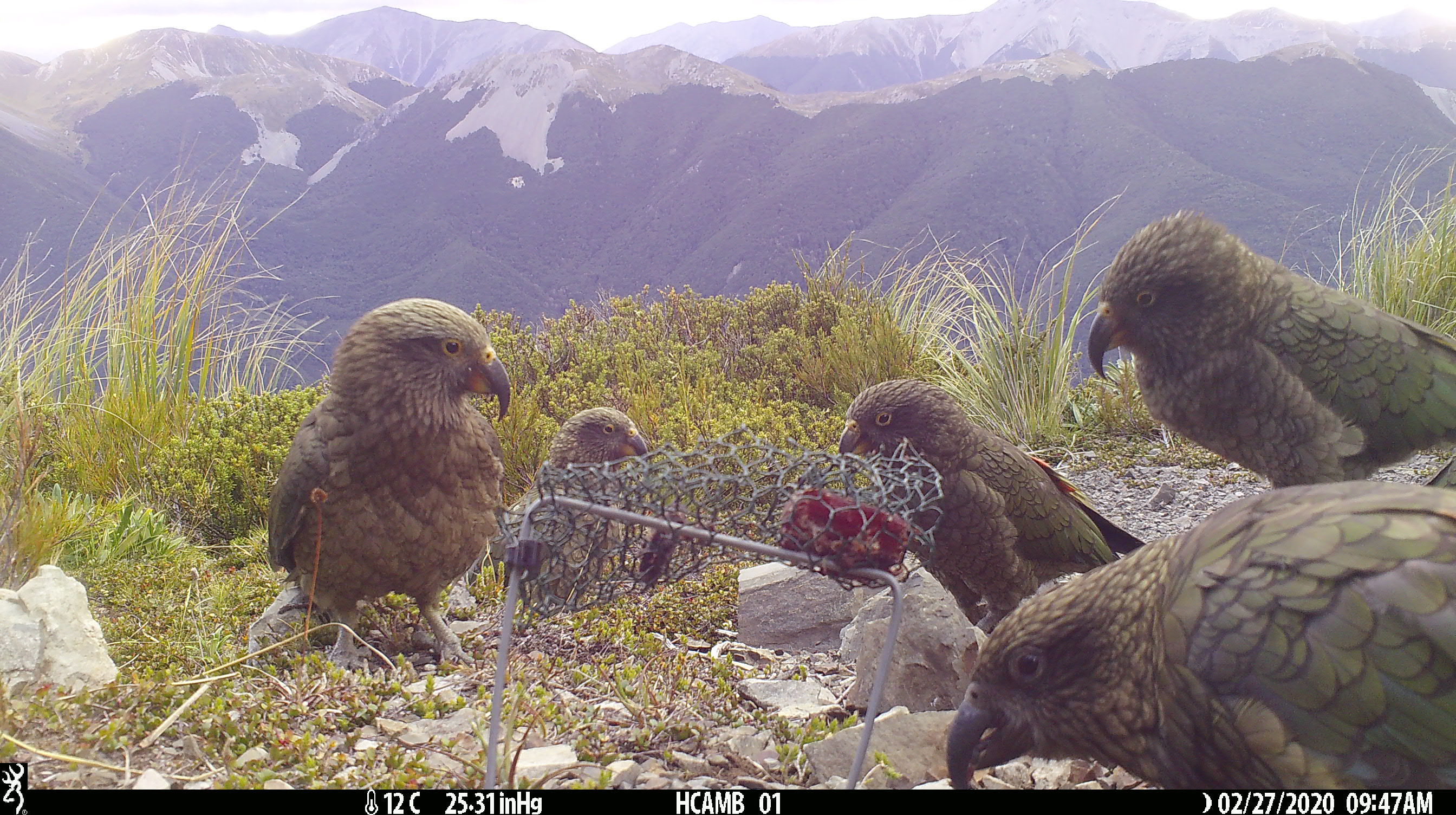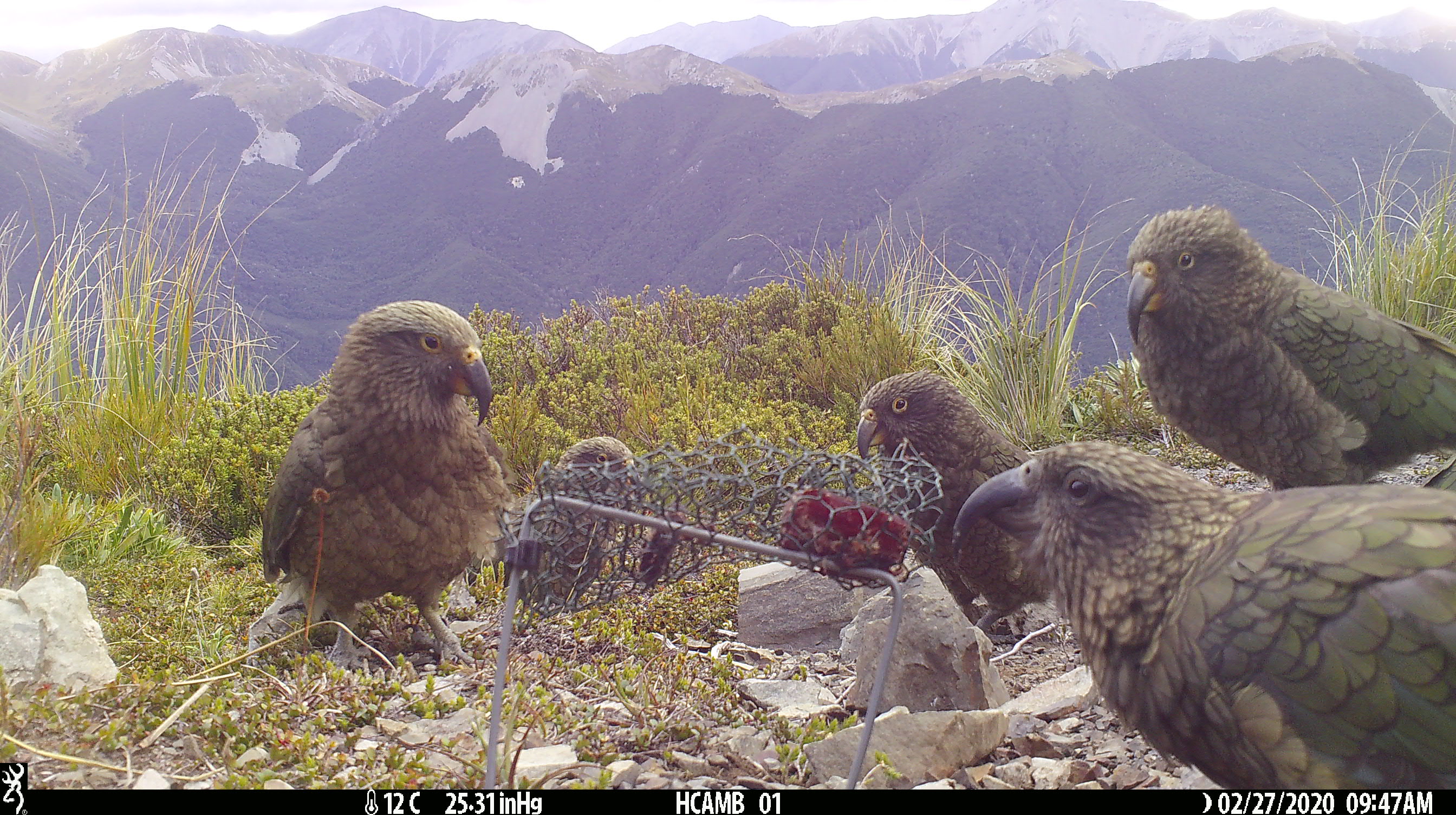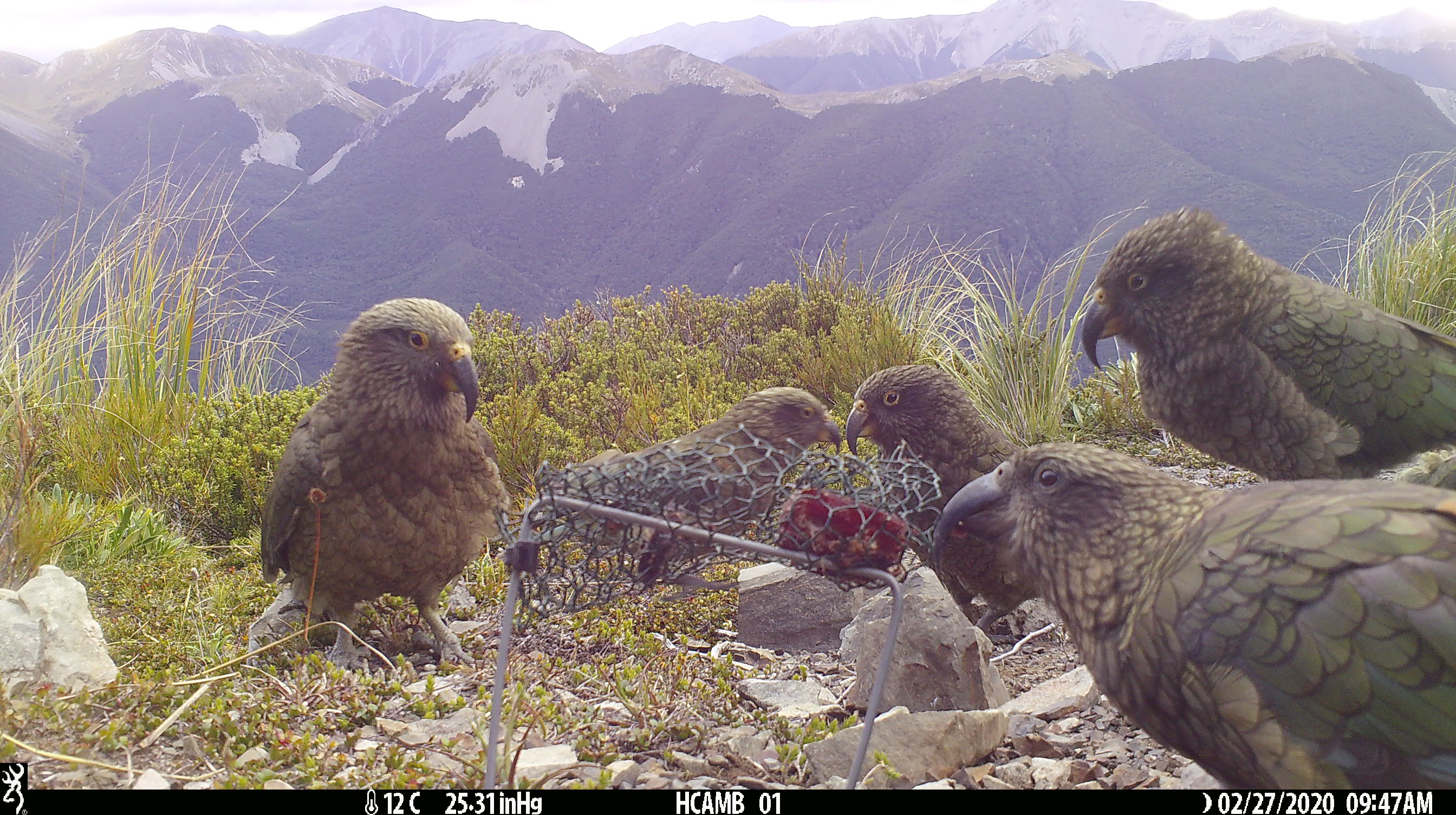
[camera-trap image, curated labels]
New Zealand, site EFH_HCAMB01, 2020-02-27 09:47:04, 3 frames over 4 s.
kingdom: Animalia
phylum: Chordata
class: Aves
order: Psittaciformes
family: Strigopidae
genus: Nestor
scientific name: Nestor notabilis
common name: kea